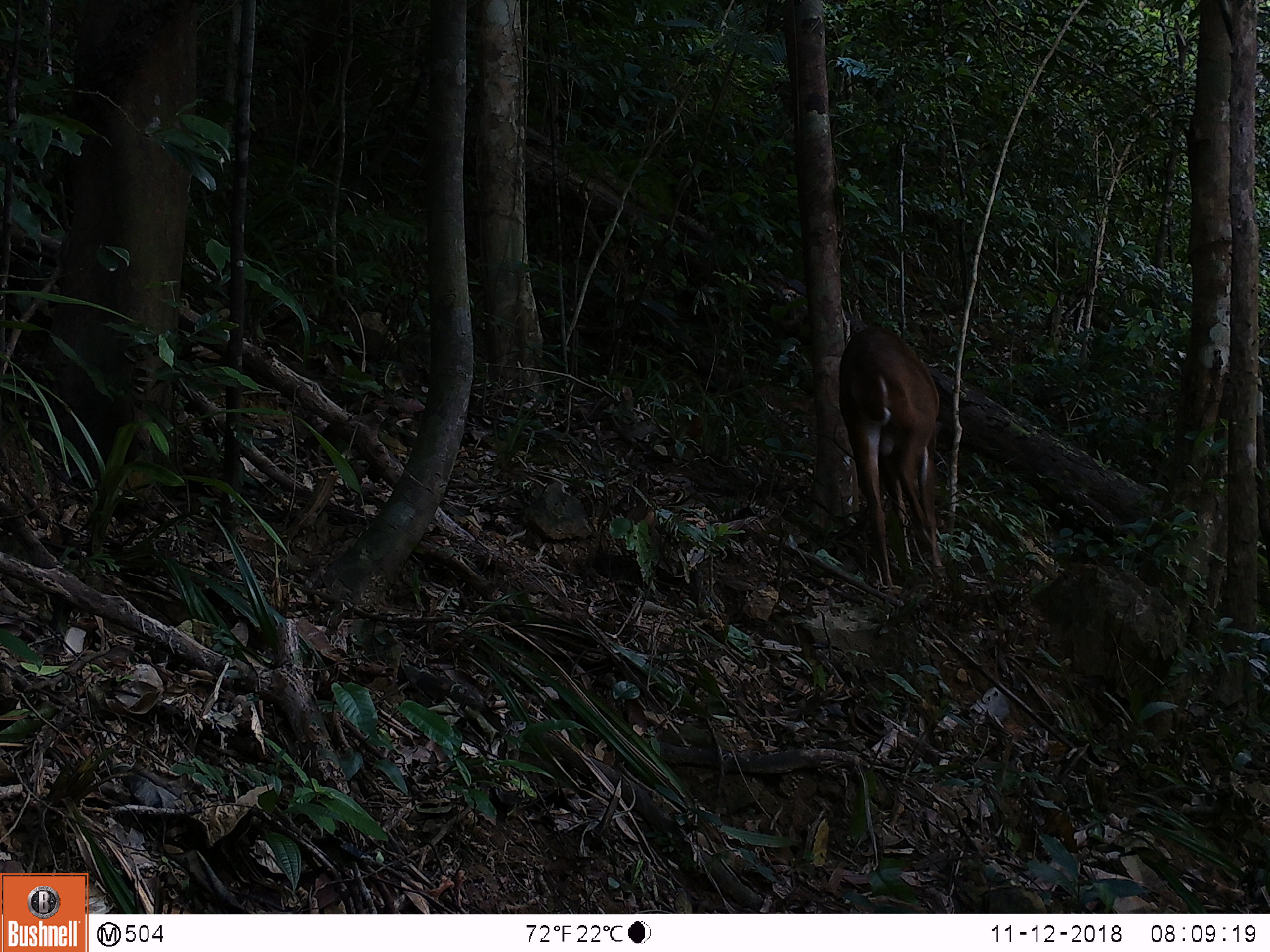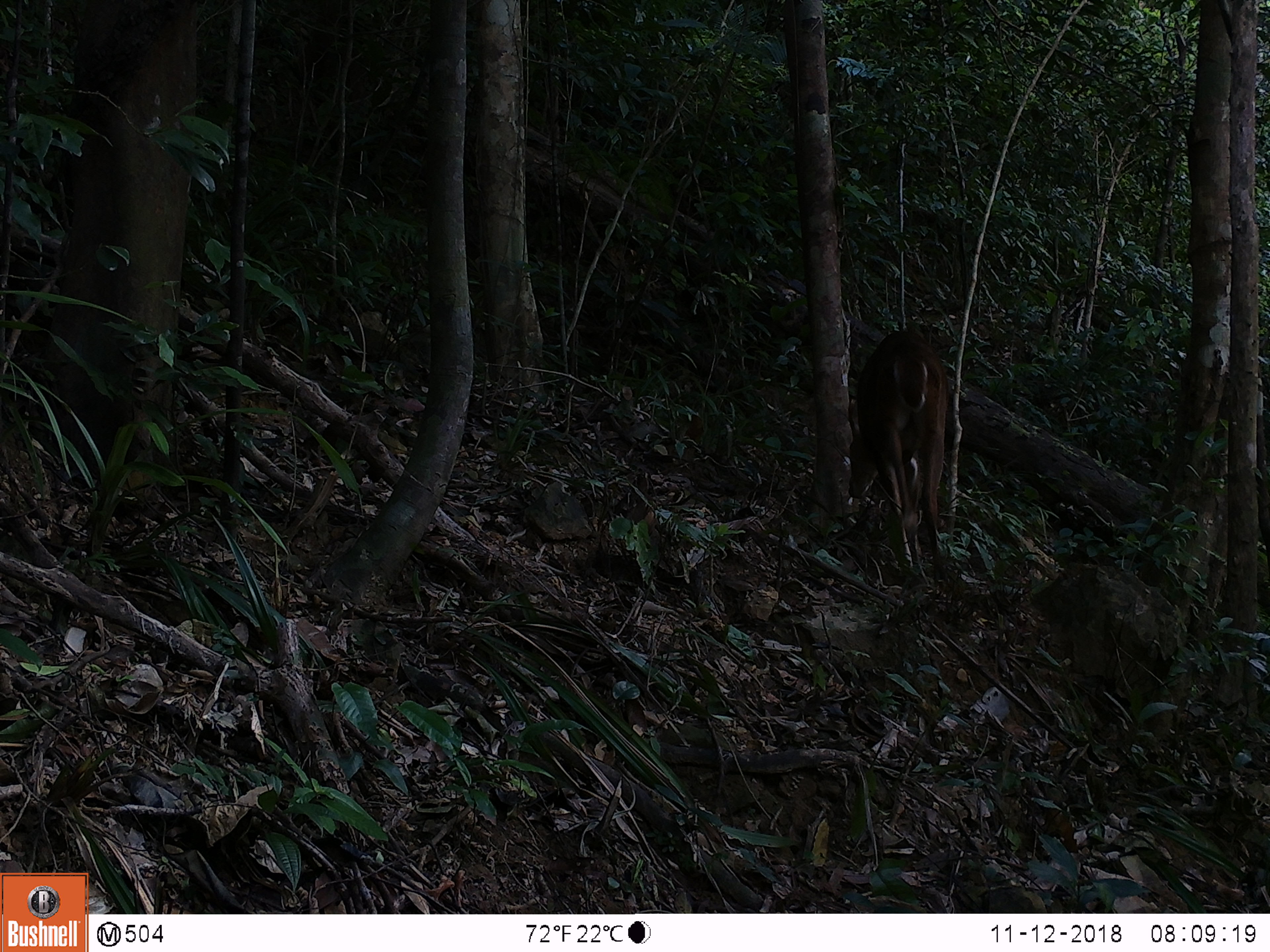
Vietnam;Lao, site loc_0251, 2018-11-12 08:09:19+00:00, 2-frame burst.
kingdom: Animalia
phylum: Chordata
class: Mammalia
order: Artiodactyla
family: Cervidae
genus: Muntiacus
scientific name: Muntiacus vuquangensis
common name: large-antlered muntjac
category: large antlered muntjac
Large antlered muntjac (large-antlered muntjac) (Muntiacus vuquangensis). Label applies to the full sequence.